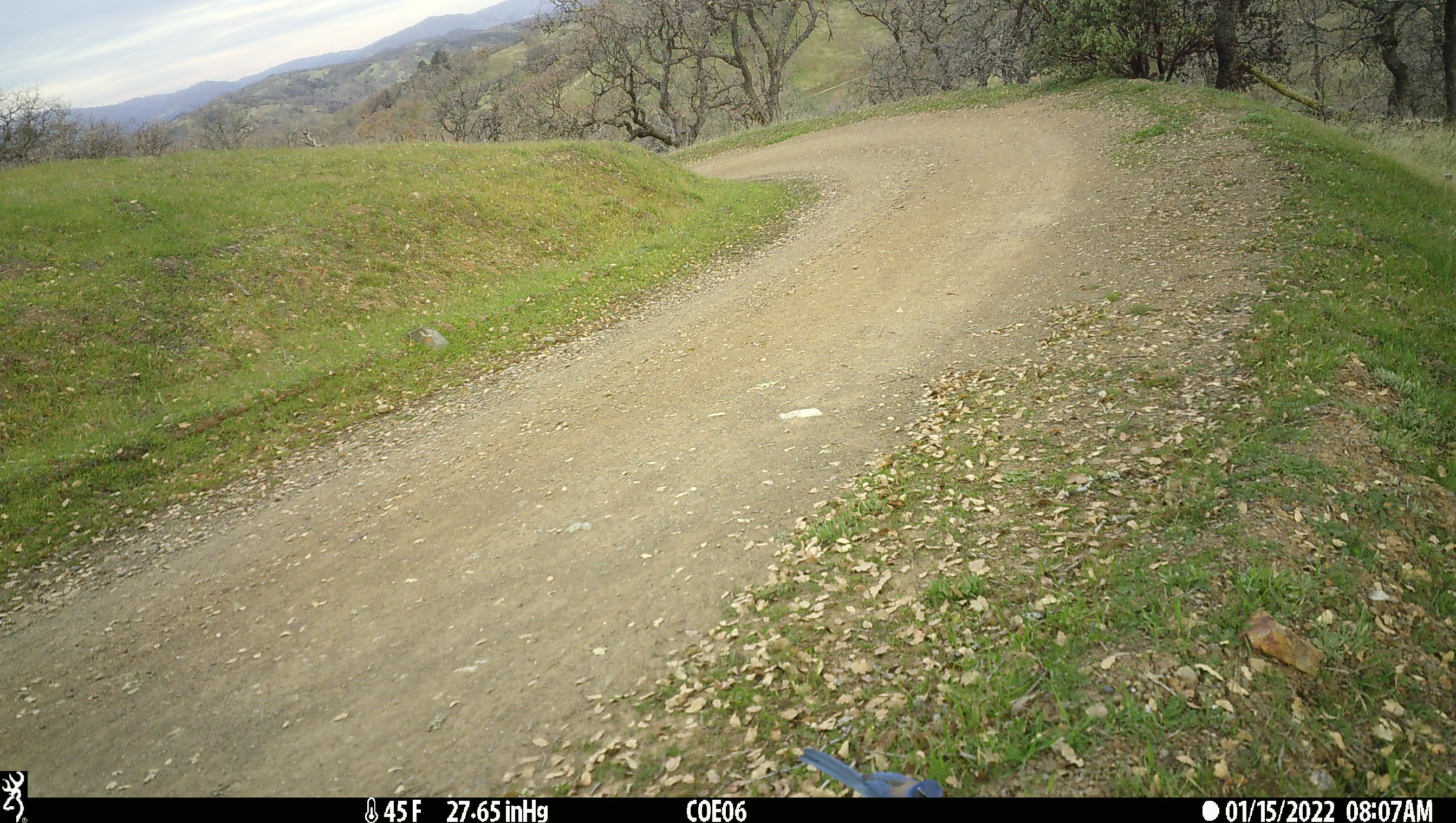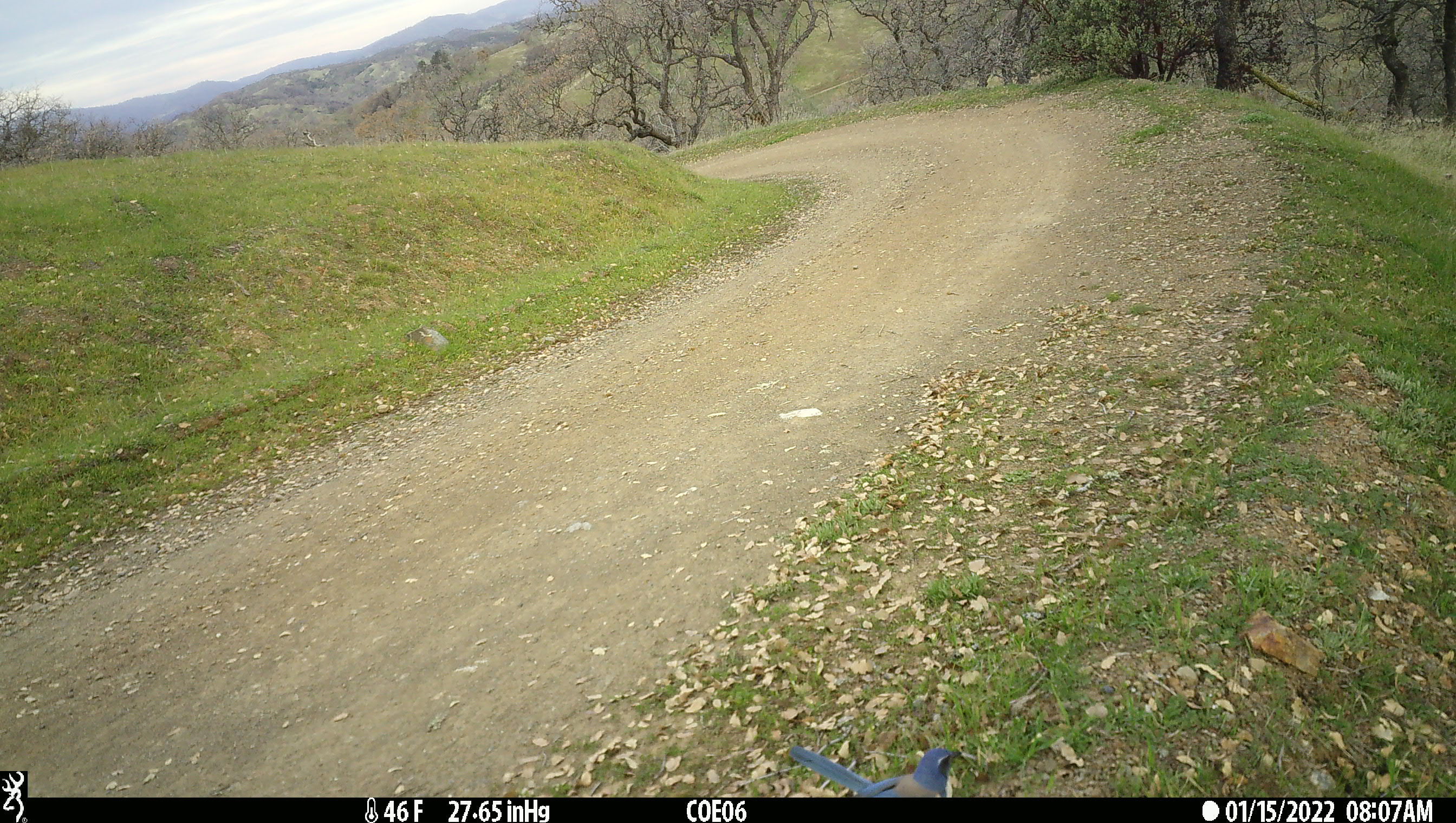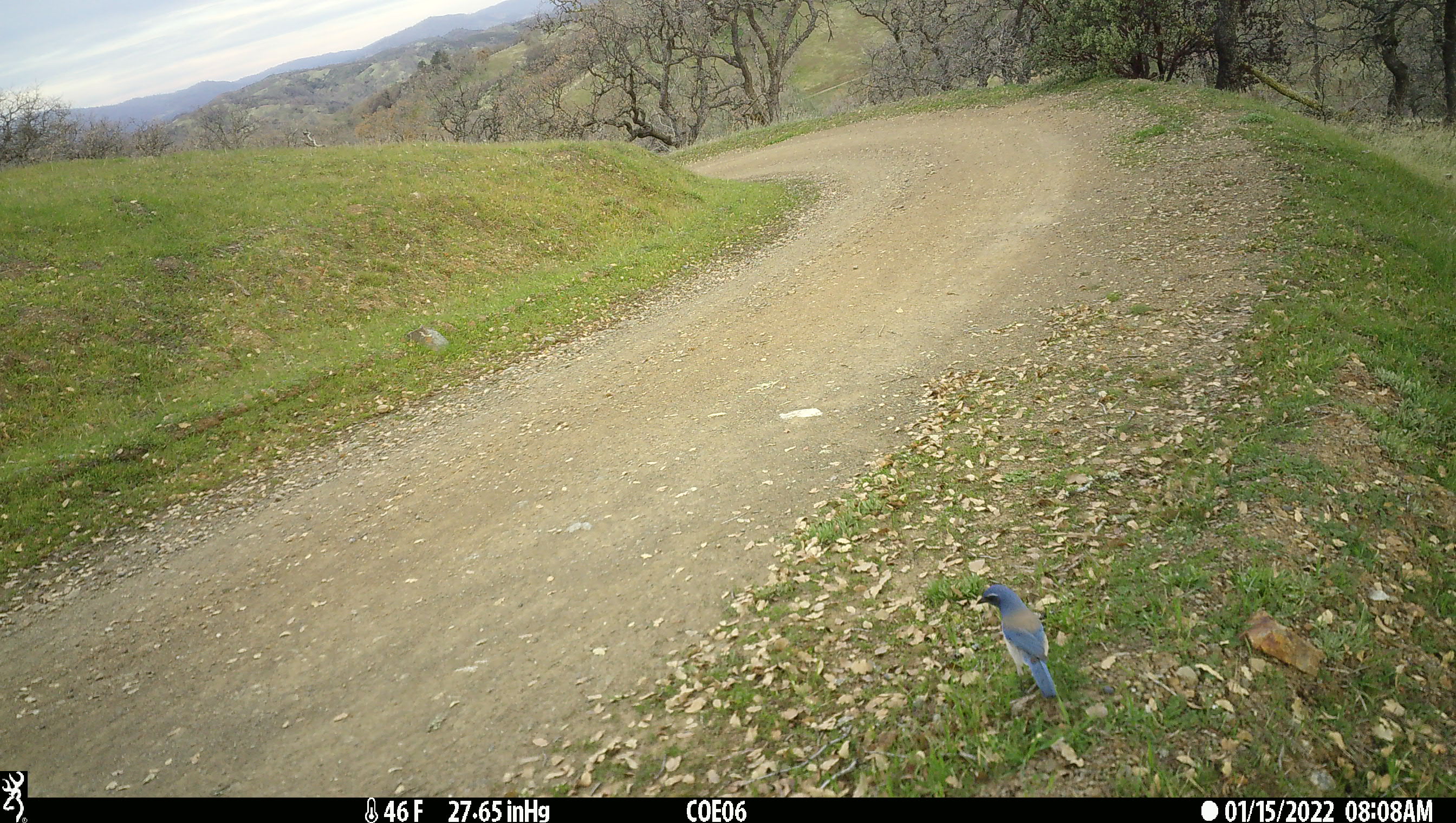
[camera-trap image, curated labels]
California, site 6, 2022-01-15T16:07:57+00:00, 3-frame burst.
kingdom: Animalia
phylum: Chordata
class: Aves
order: Passeriformes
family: Corvidae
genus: Aphelocoma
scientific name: Aphelocoma californica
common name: california scrub jay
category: western scrub-jay